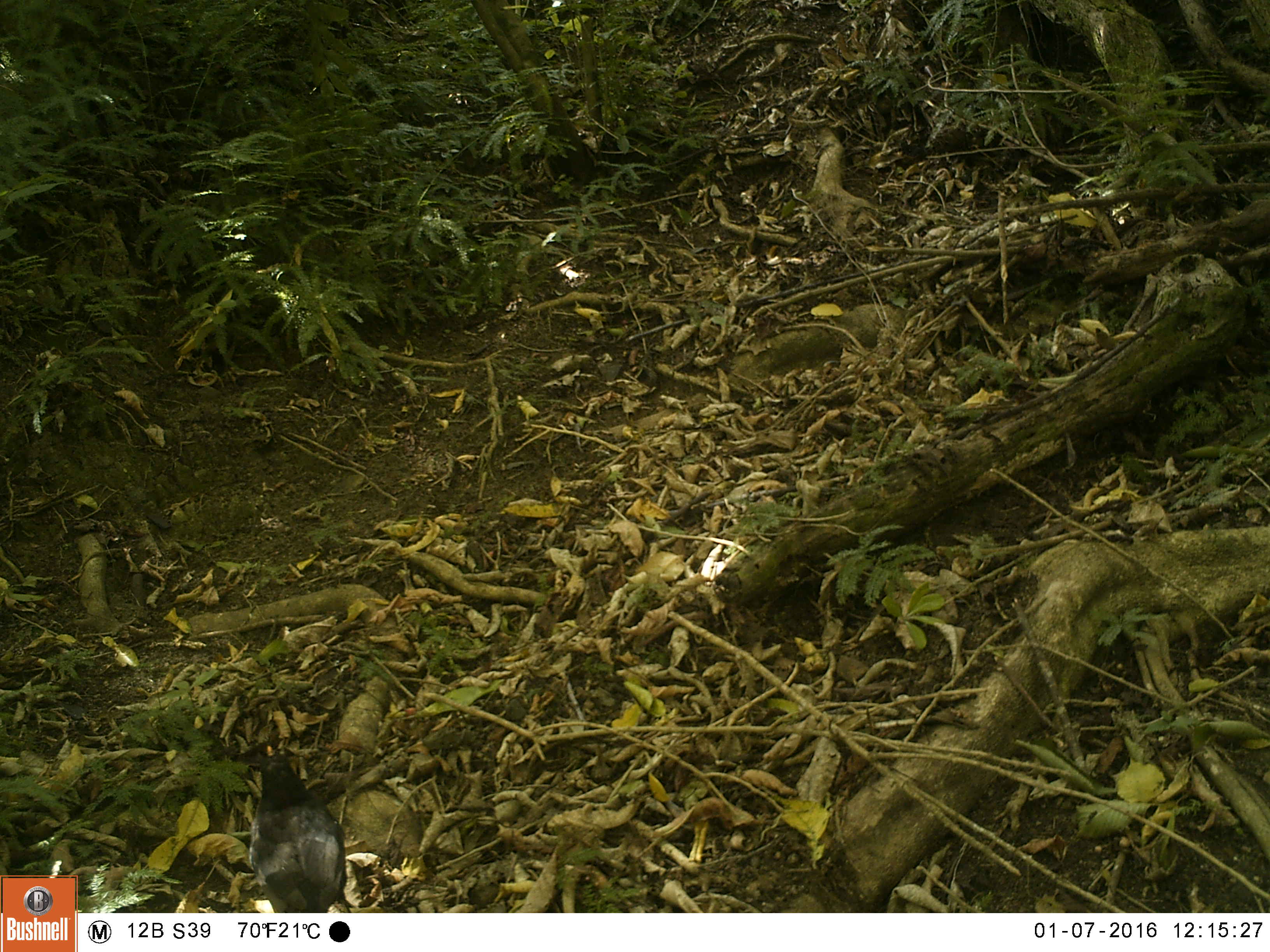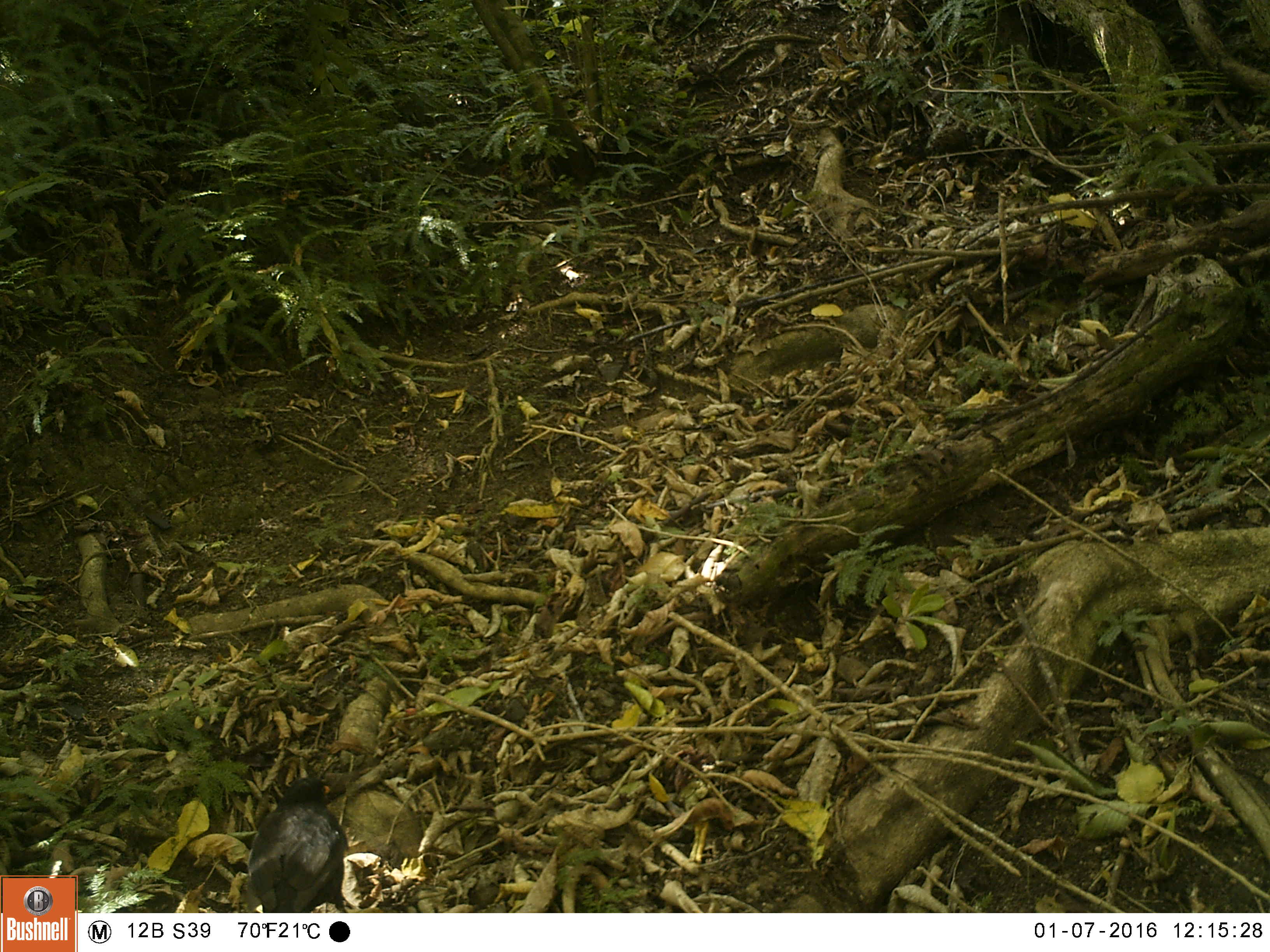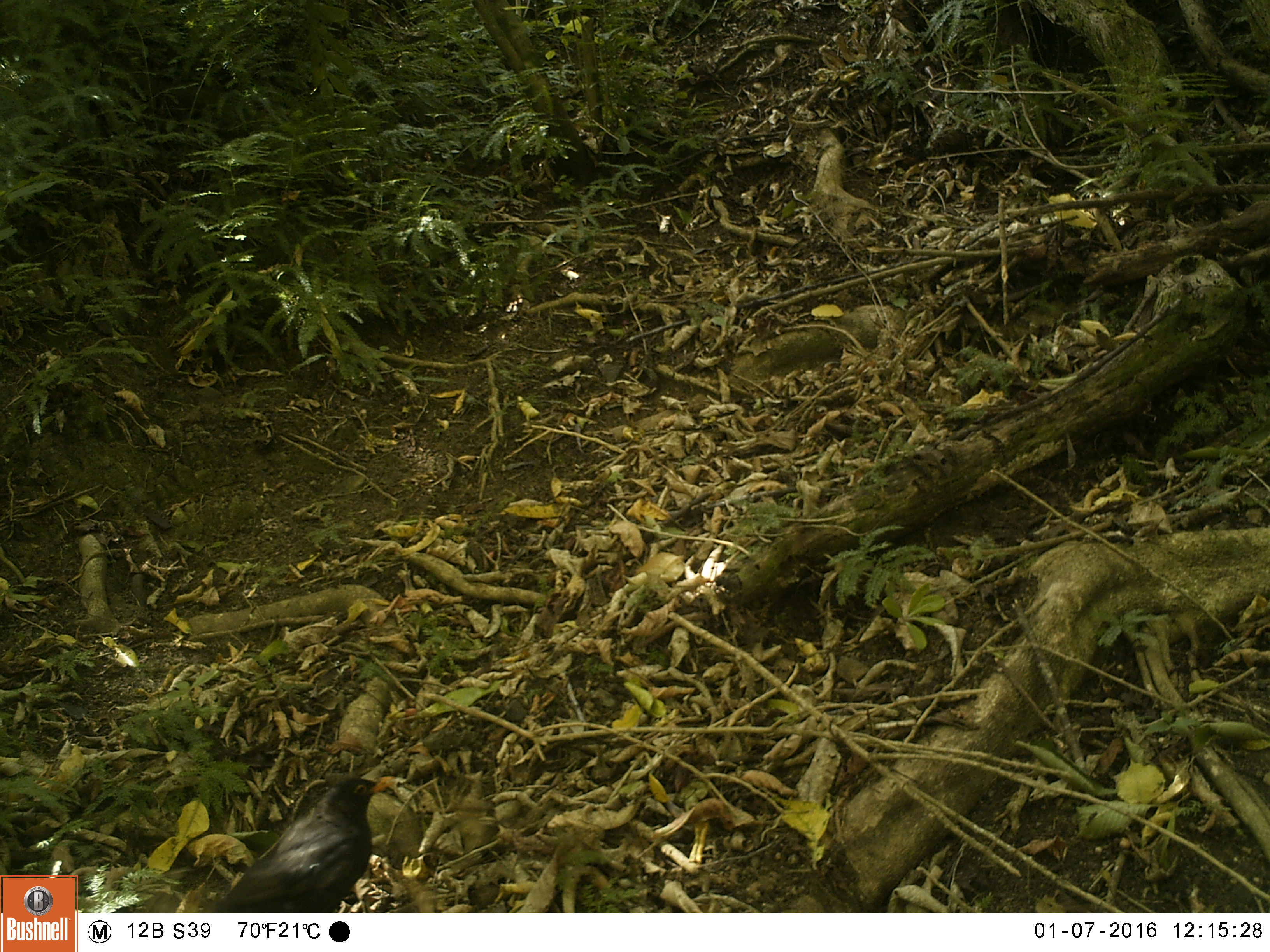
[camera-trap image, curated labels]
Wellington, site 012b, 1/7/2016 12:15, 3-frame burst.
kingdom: Animalia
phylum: Chordata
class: Aves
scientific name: Aves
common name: bird